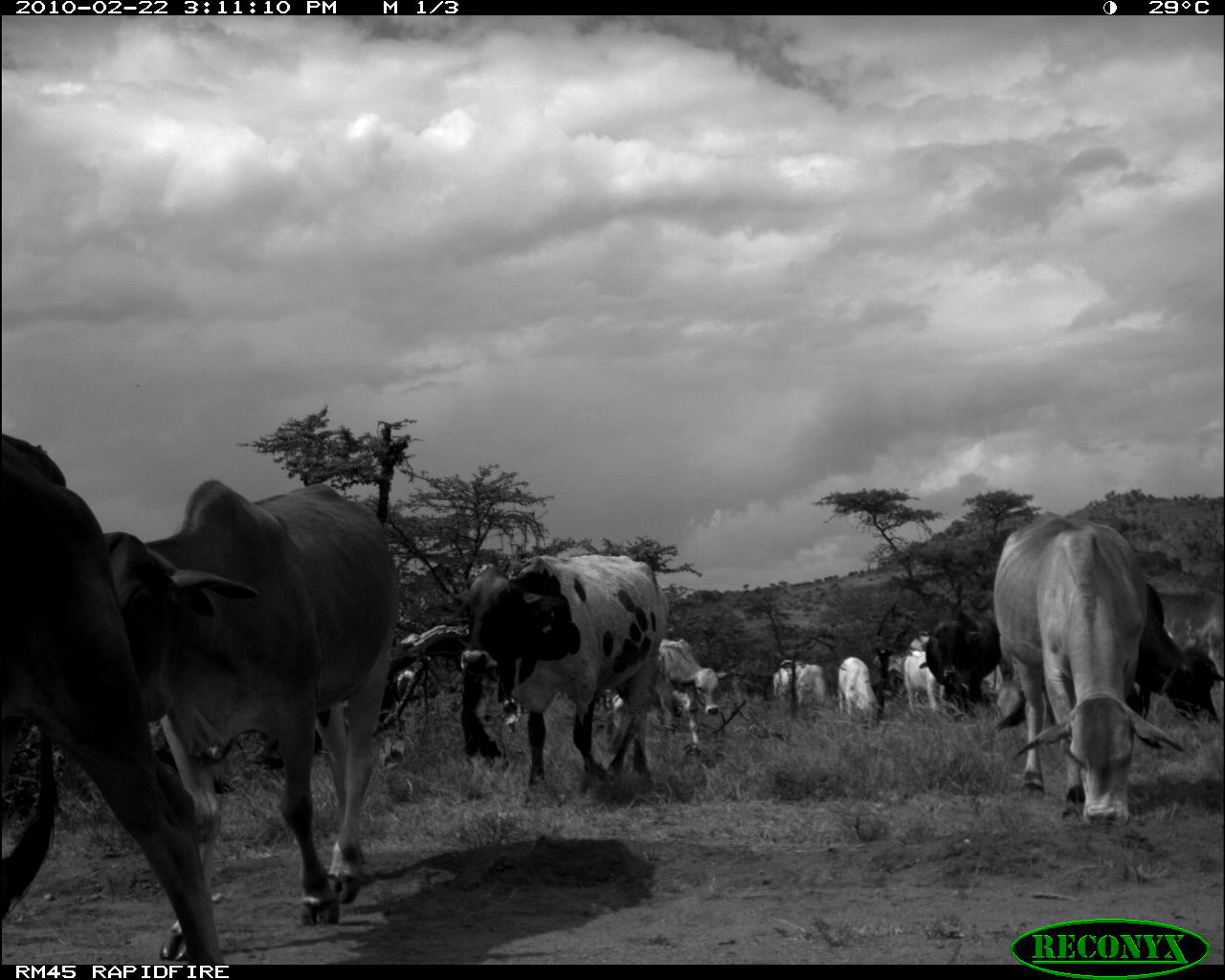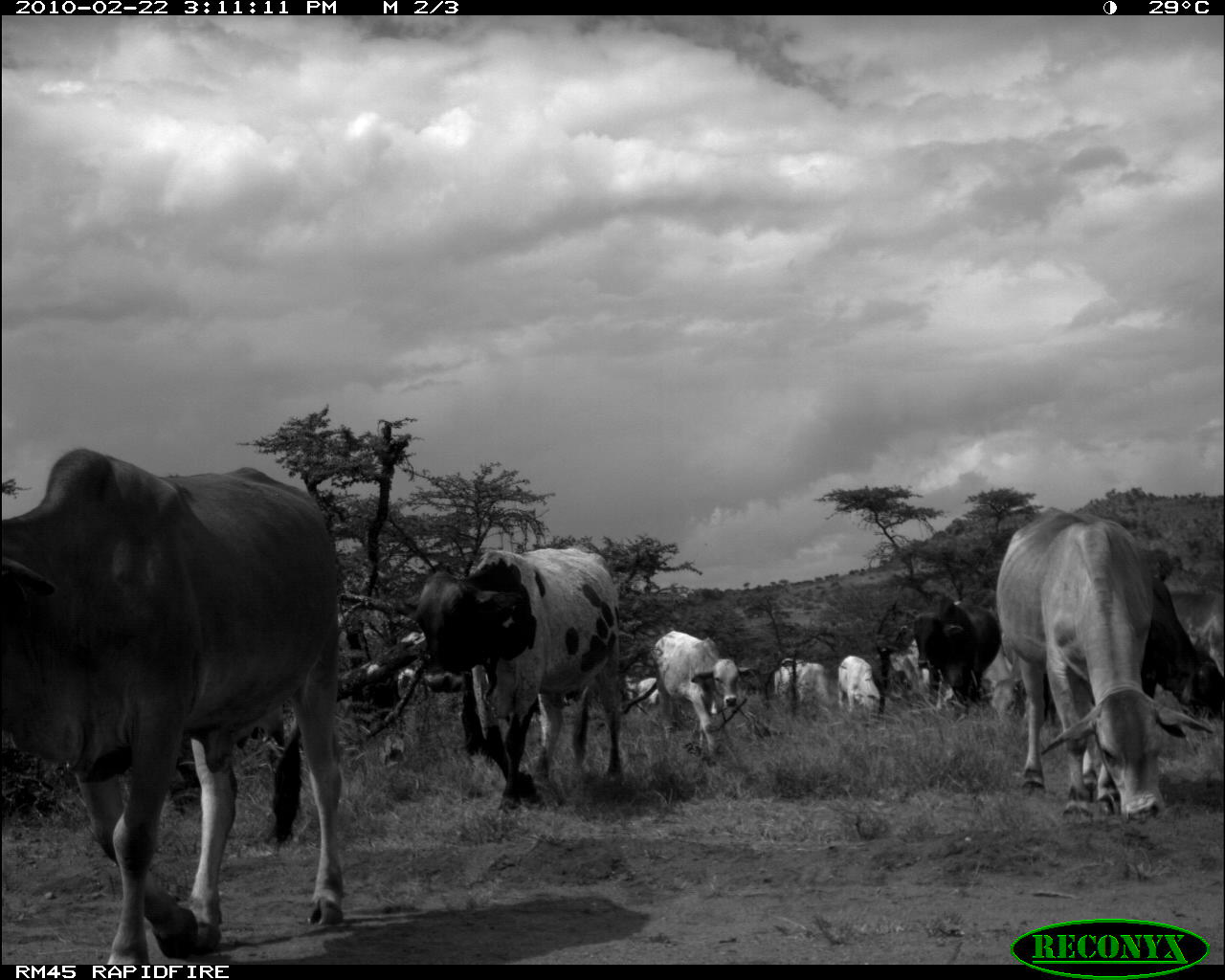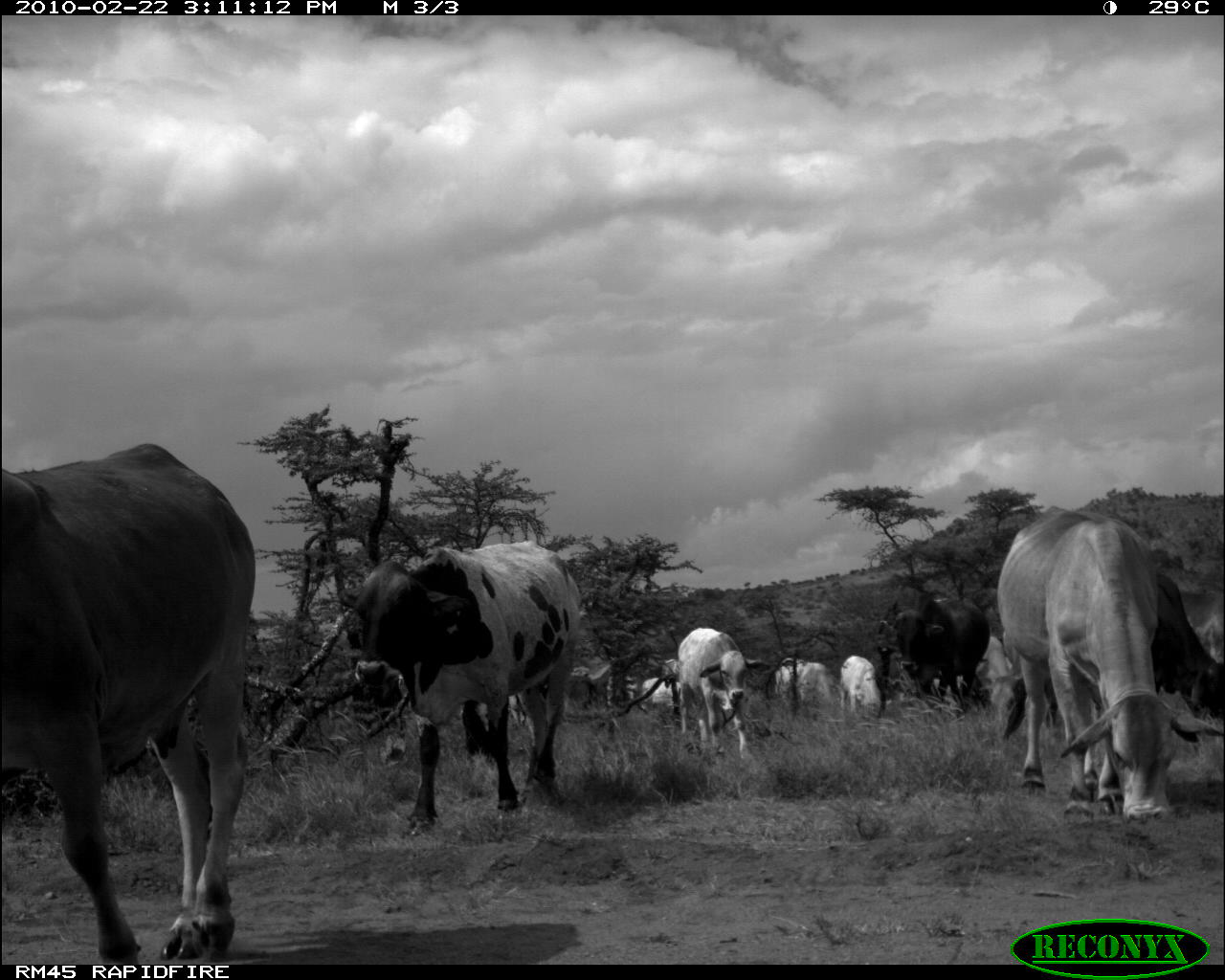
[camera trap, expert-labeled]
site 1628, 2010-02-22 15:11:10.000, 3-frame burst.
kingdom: Animalia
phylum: Chordata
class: Mammalia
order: Artiodactyla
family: Bovidae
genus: Bos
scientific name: Bos taurus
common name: domestic cattle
Bos taurus (domestic cattle), count 11.